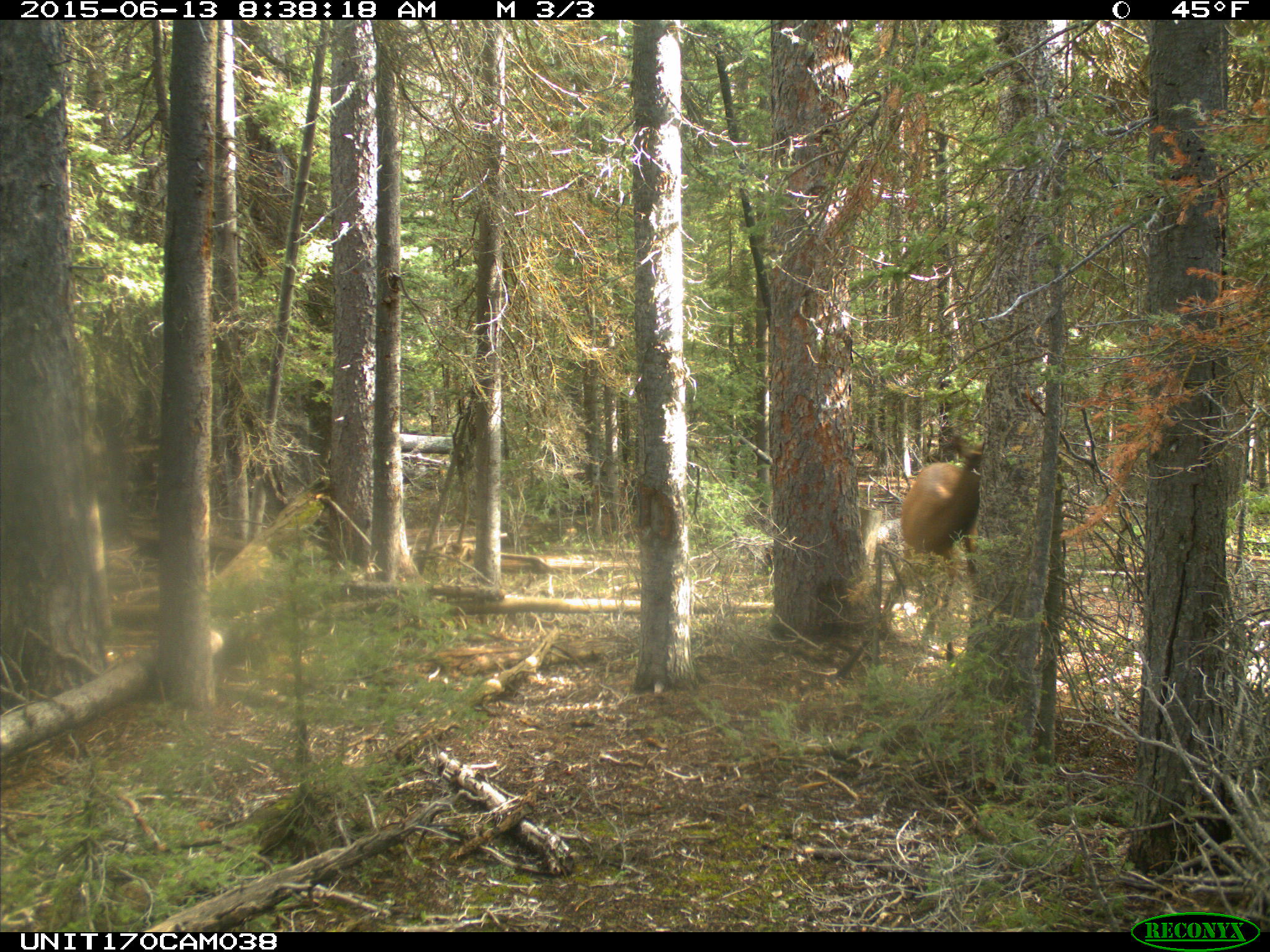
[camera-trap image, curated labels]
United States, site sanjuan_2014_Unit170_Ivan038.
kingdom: Animalia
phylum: Chordata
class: Mammalia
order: Artiodactyla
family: Cervidae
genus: Cervus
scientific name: Cervus elaphus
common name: red deer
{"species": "Cervus elaphus (red deer)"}